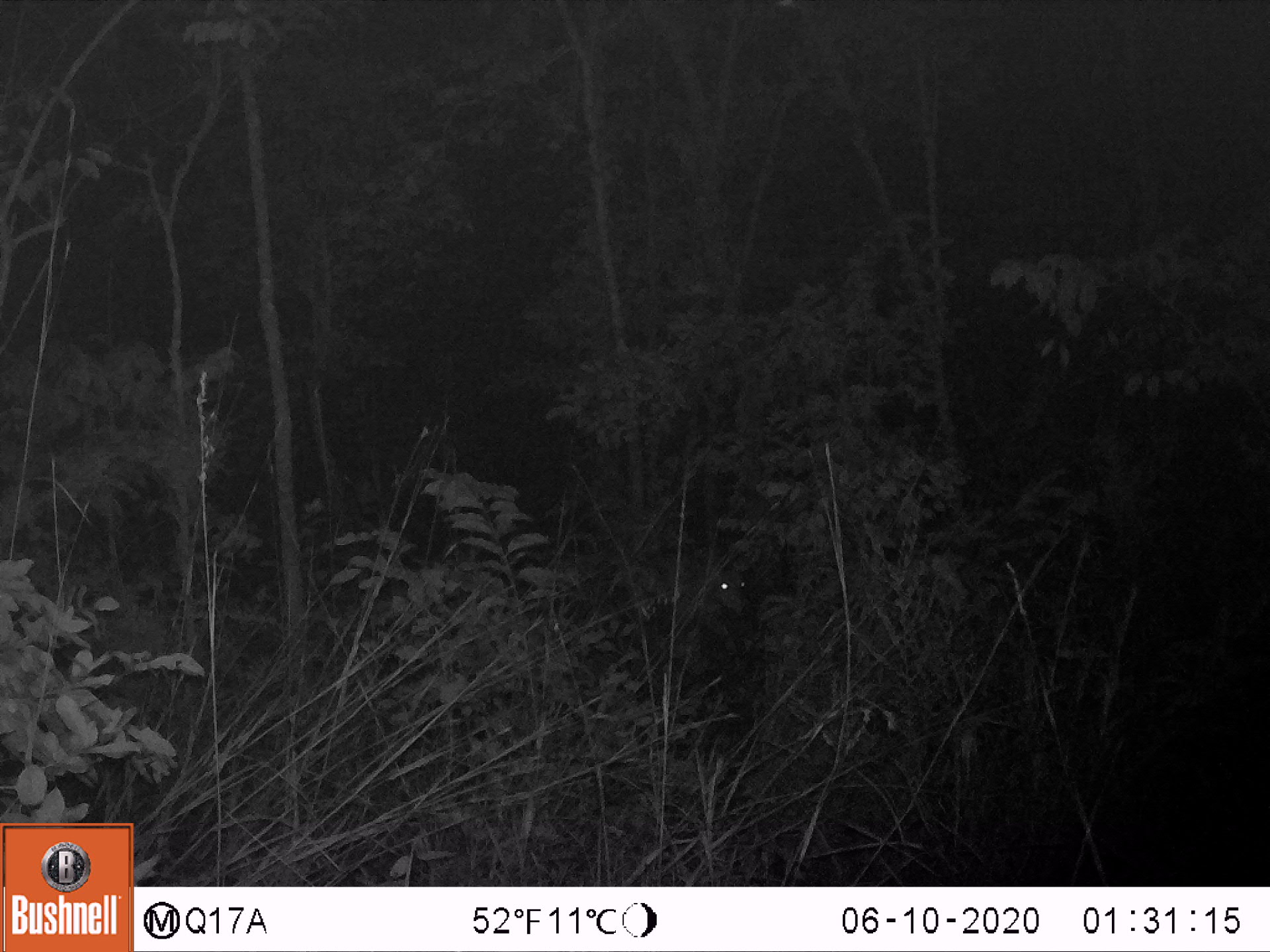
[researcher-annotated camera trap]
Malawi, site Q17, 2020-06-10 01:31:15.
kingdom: Animalia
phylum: Chordata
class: Mammalia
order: Artiodactyla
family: Bovidae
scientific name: Antilopinae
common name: small antelope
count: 1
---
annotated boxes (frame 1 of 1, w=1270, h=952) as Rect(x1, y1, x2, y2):
small antelope: Rect(540, 509, 769, 697)